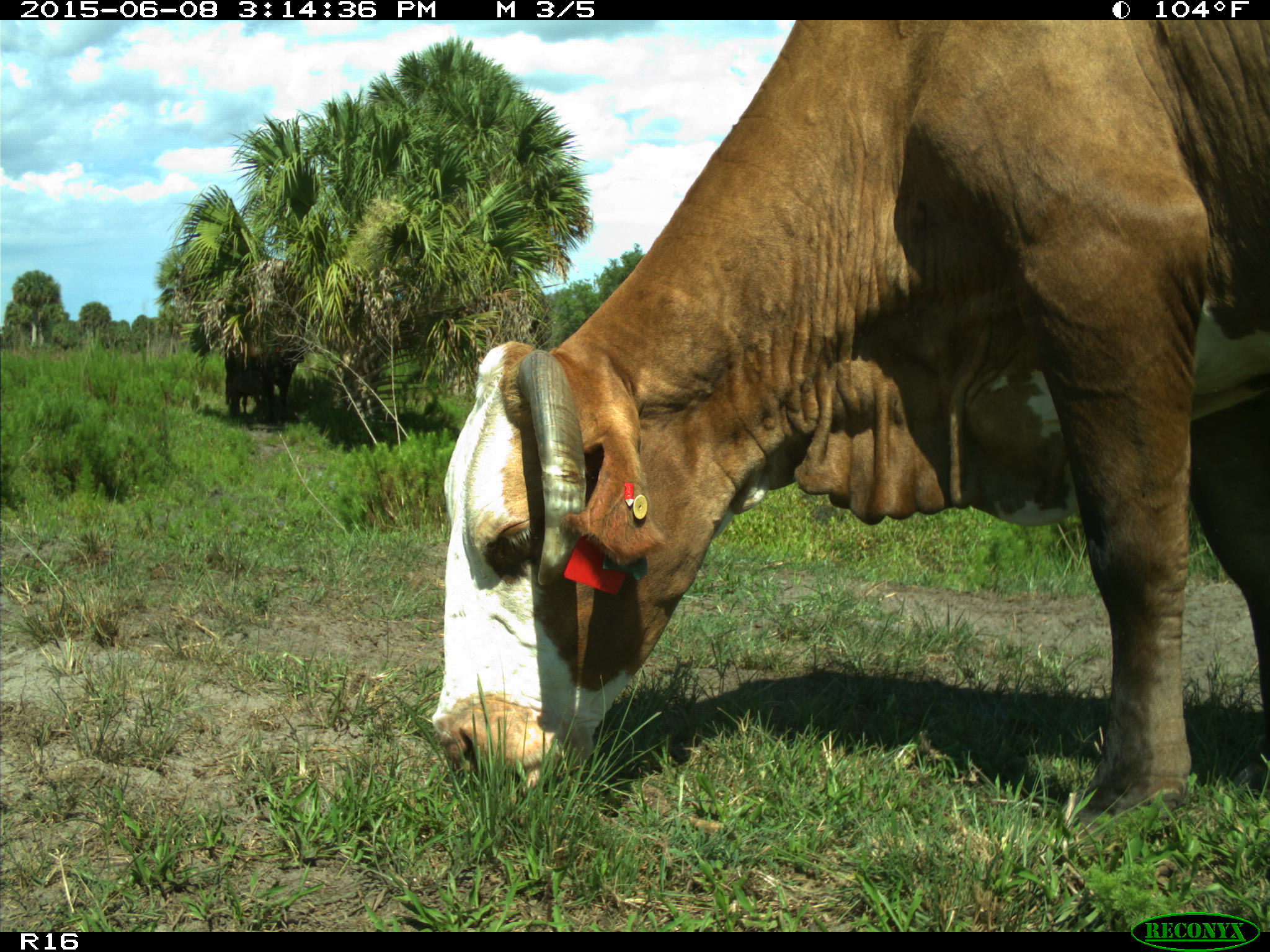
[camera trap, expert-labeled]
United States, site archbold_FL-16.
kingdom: Animalia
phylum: Chordata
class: Mammalia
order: Artiodactyla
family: Bovidae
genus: Bos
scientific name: Bos taurus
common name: domestic cow